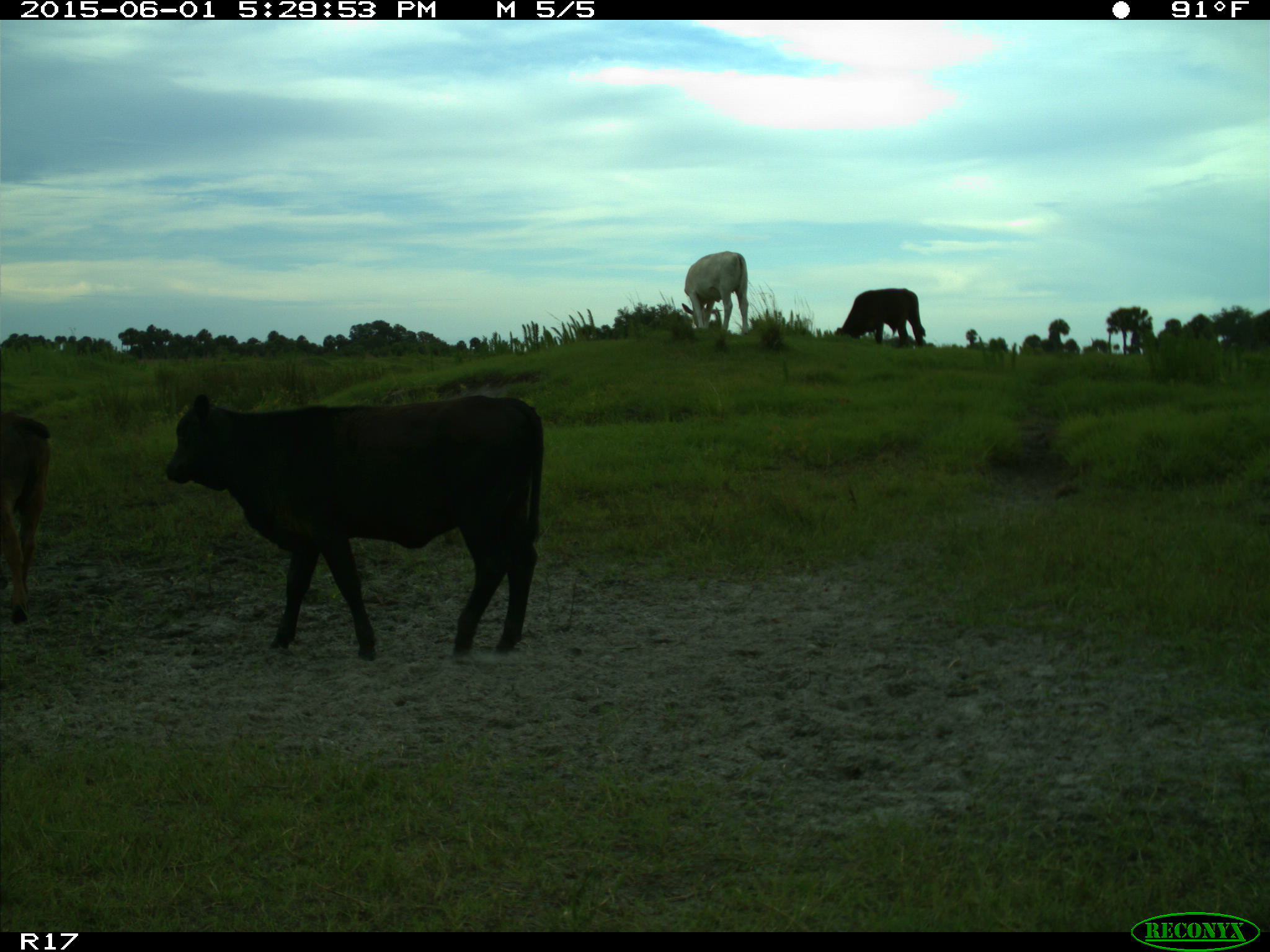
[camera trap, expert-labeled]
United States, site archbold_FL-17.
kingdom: Animalia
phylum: Chordata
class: Mammalia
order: Artiodactyla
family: Bovidae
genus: Bos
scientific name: Bos taurus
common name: domestic cow